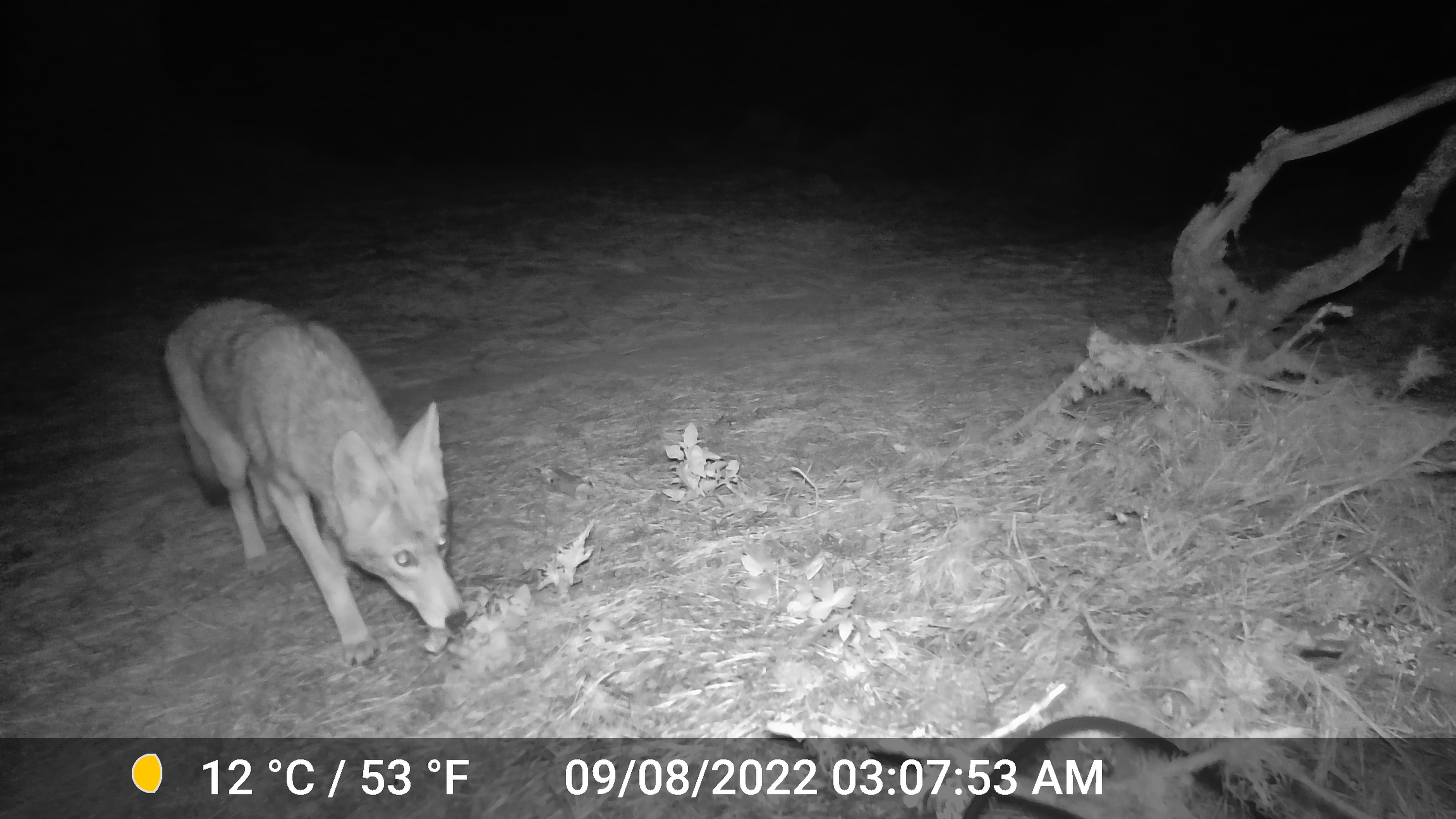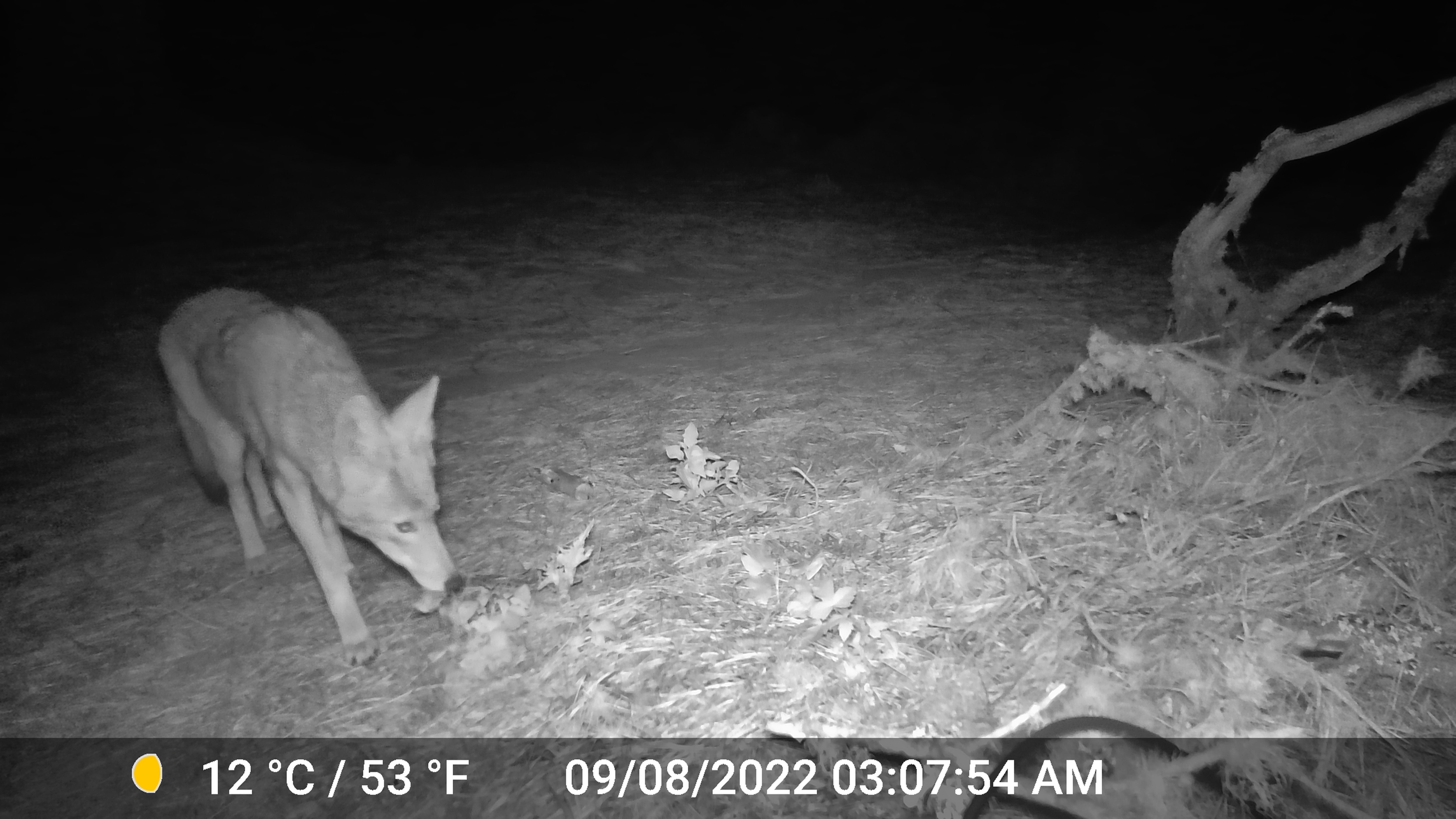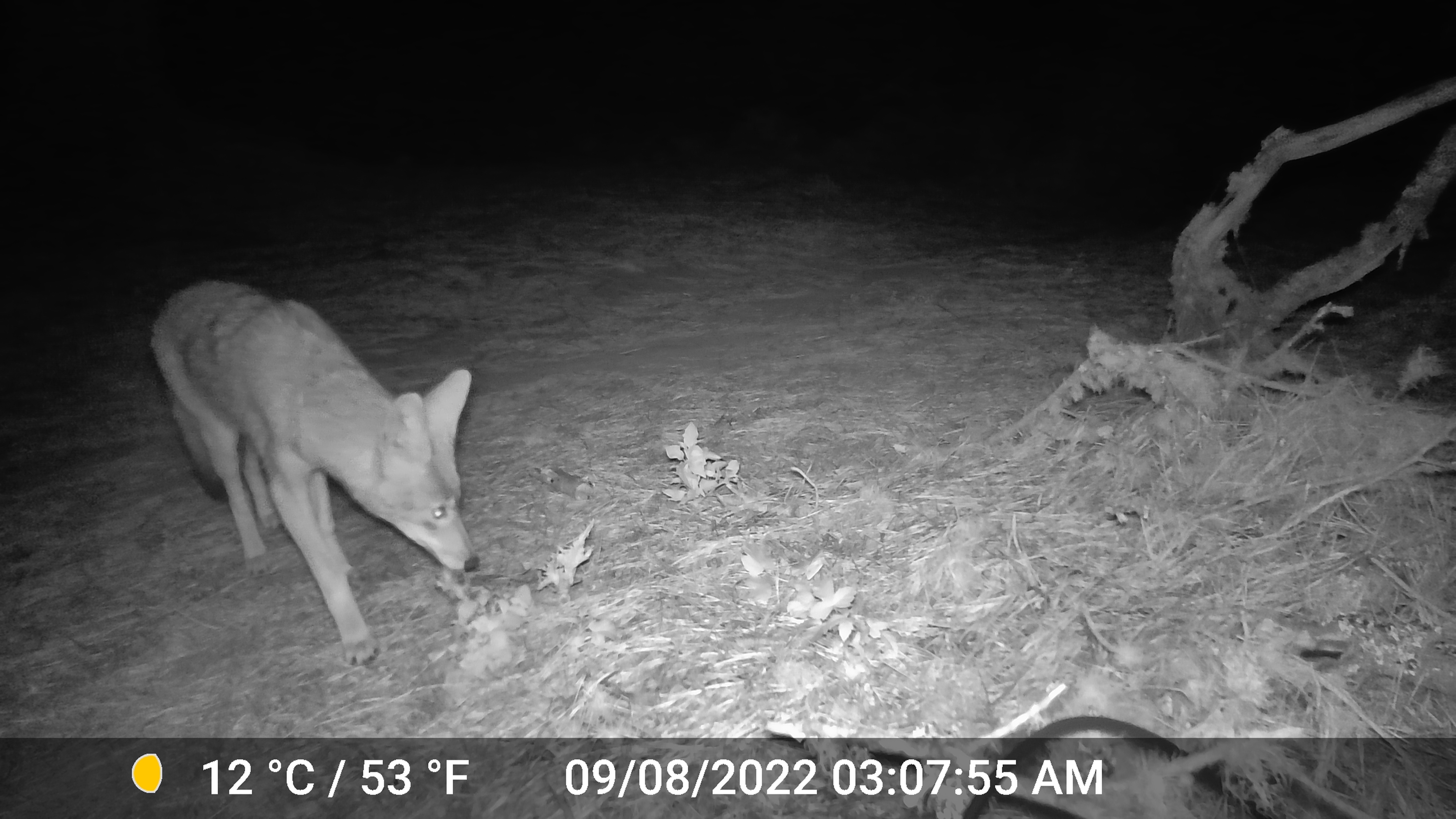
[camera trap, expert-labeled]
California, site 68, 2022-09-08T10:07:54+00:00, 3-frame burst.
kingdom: Animalia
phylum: Chordata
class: Mammalia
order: Carnivora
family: Canidae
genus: Canis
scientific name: Canis latrans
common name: coyote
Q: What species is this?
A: Coyote (Canis latrans).